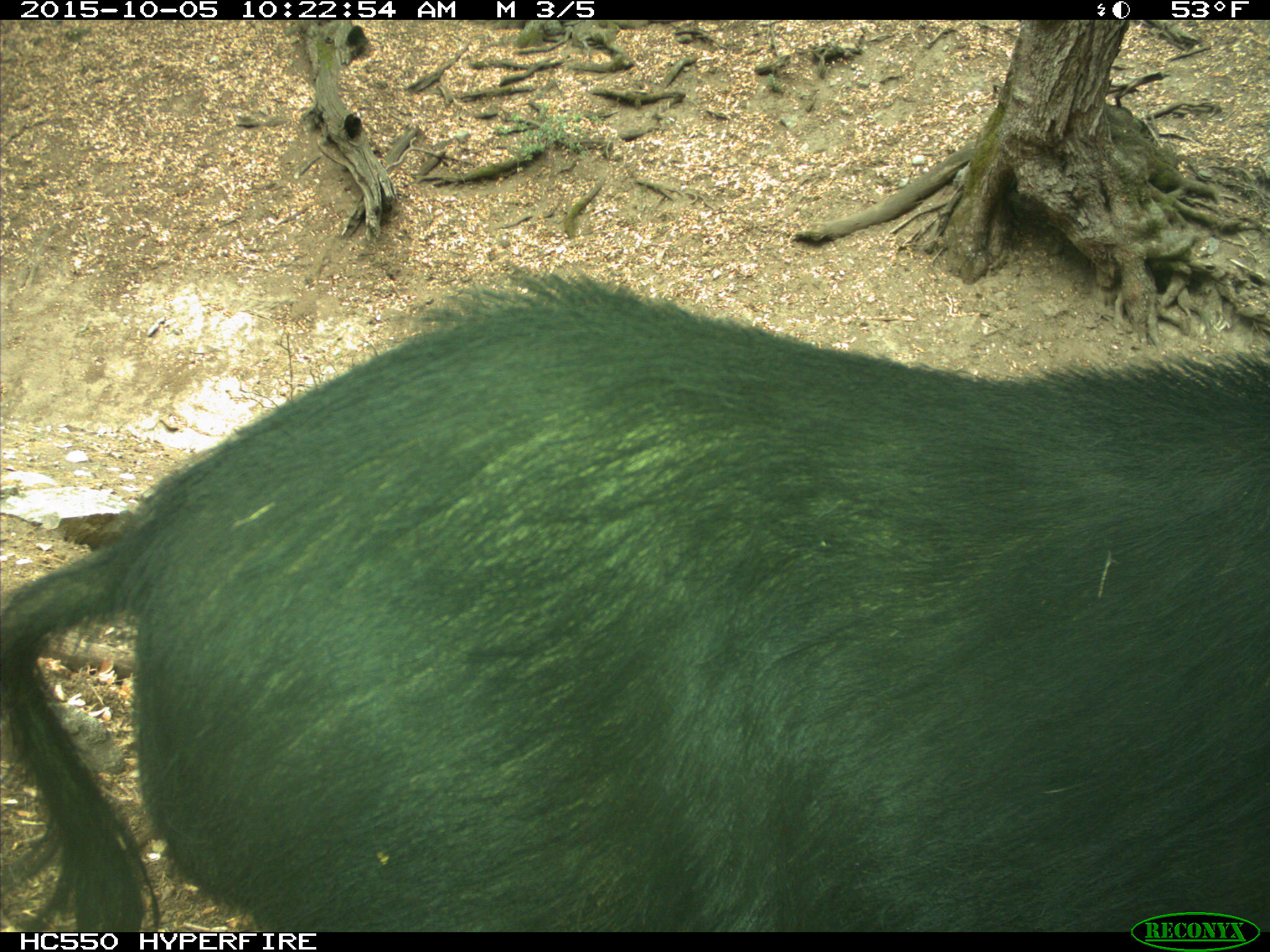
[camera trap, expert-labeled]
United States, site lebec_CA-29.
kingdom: Animalia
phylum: Chordata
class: Mammalia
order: Artiodactyla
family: Suidae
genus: Sus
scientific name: Sus scrofa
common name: wild boar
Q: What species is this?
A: Sus scrofa (wild boar).